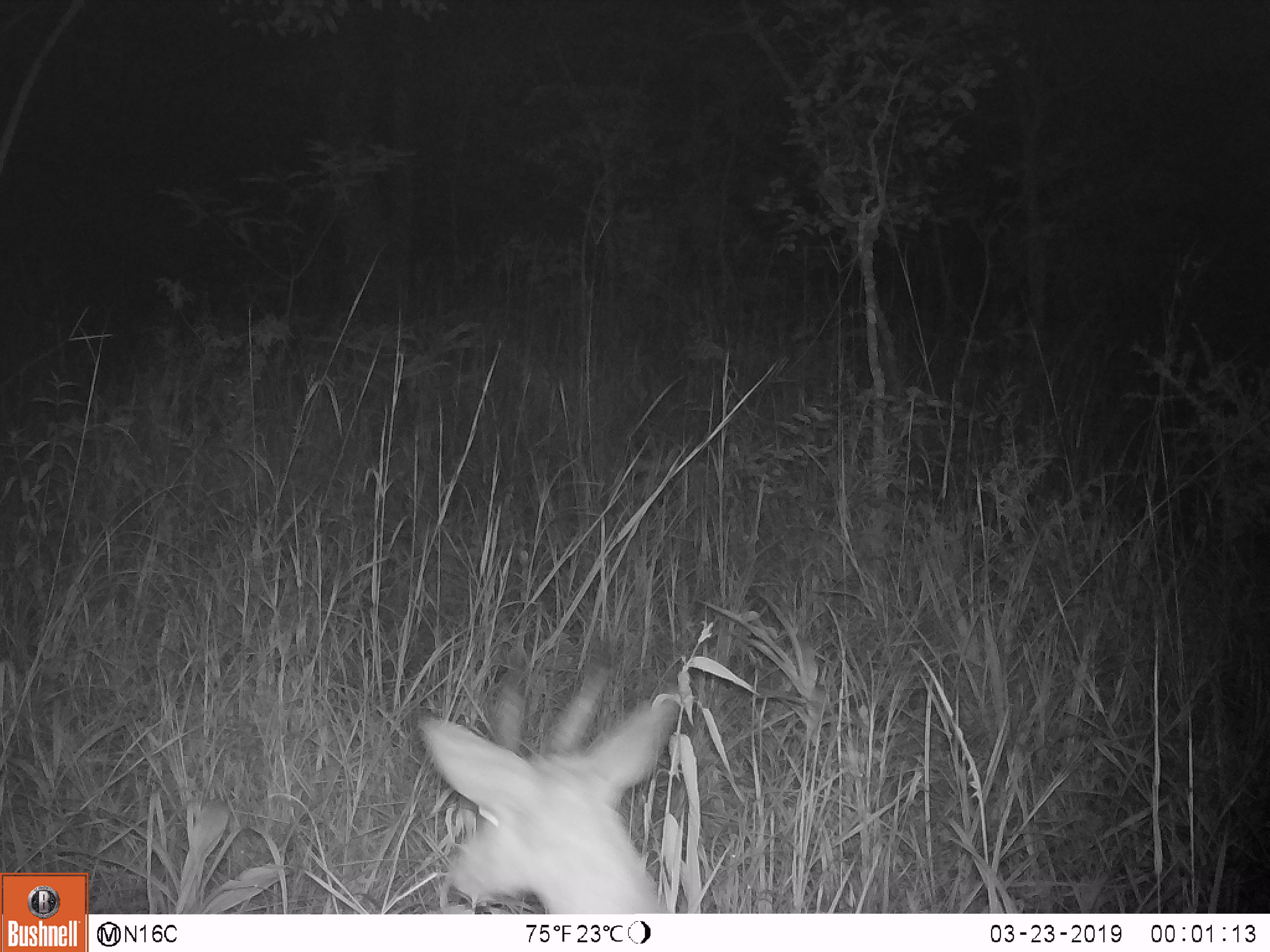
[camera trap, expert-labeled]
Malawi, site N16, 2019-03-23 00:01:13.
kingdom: Animalia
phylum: Chordata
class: Mammalia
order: Artiodactyla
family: Bovidae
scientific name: Antilopinae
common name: small antelope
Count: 1.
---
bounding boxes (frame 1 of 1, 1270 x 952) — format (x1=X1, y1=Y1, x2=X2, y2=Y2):
small antelope: (x1=417, y1=634, x2=682, y2=913)